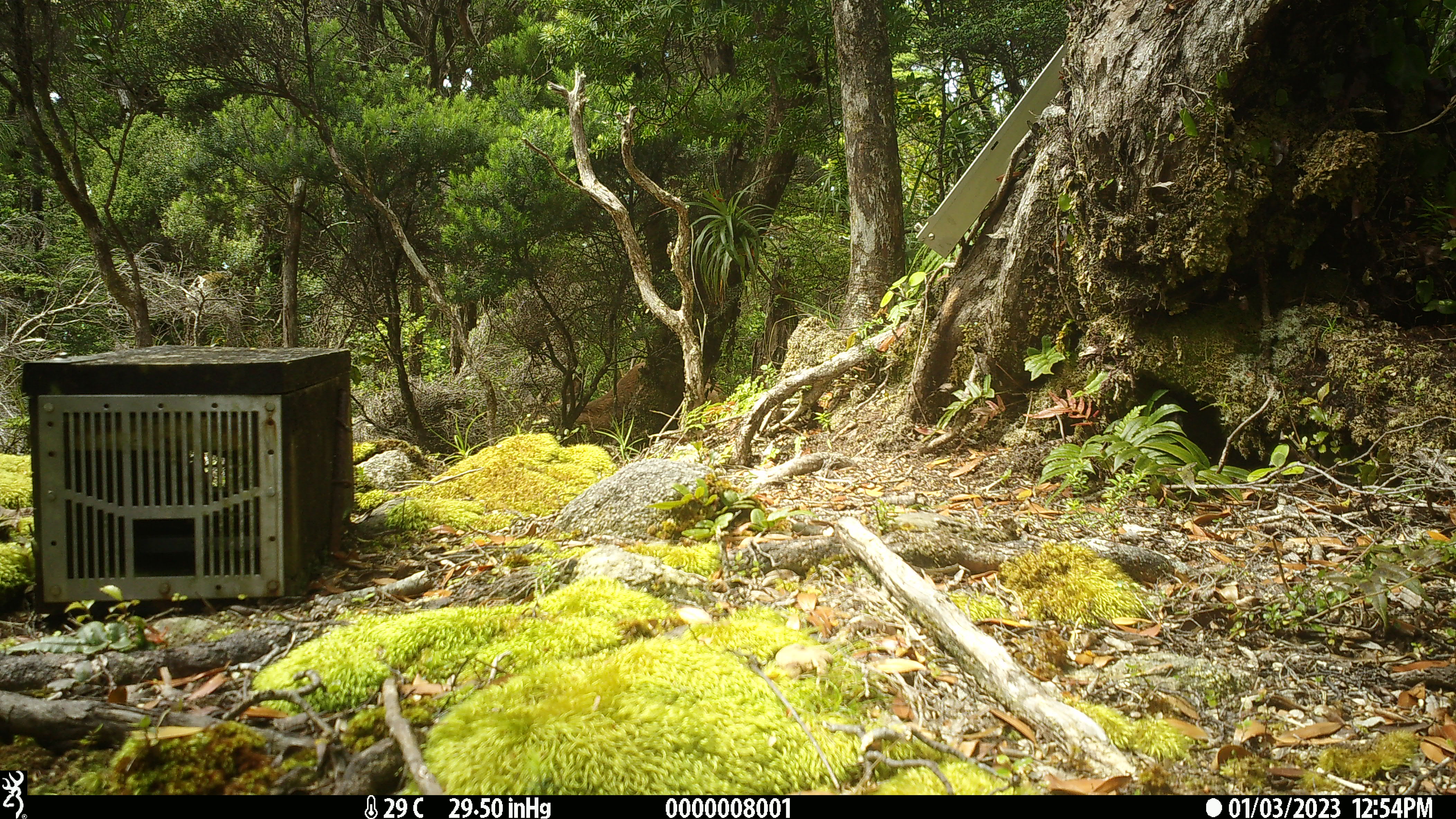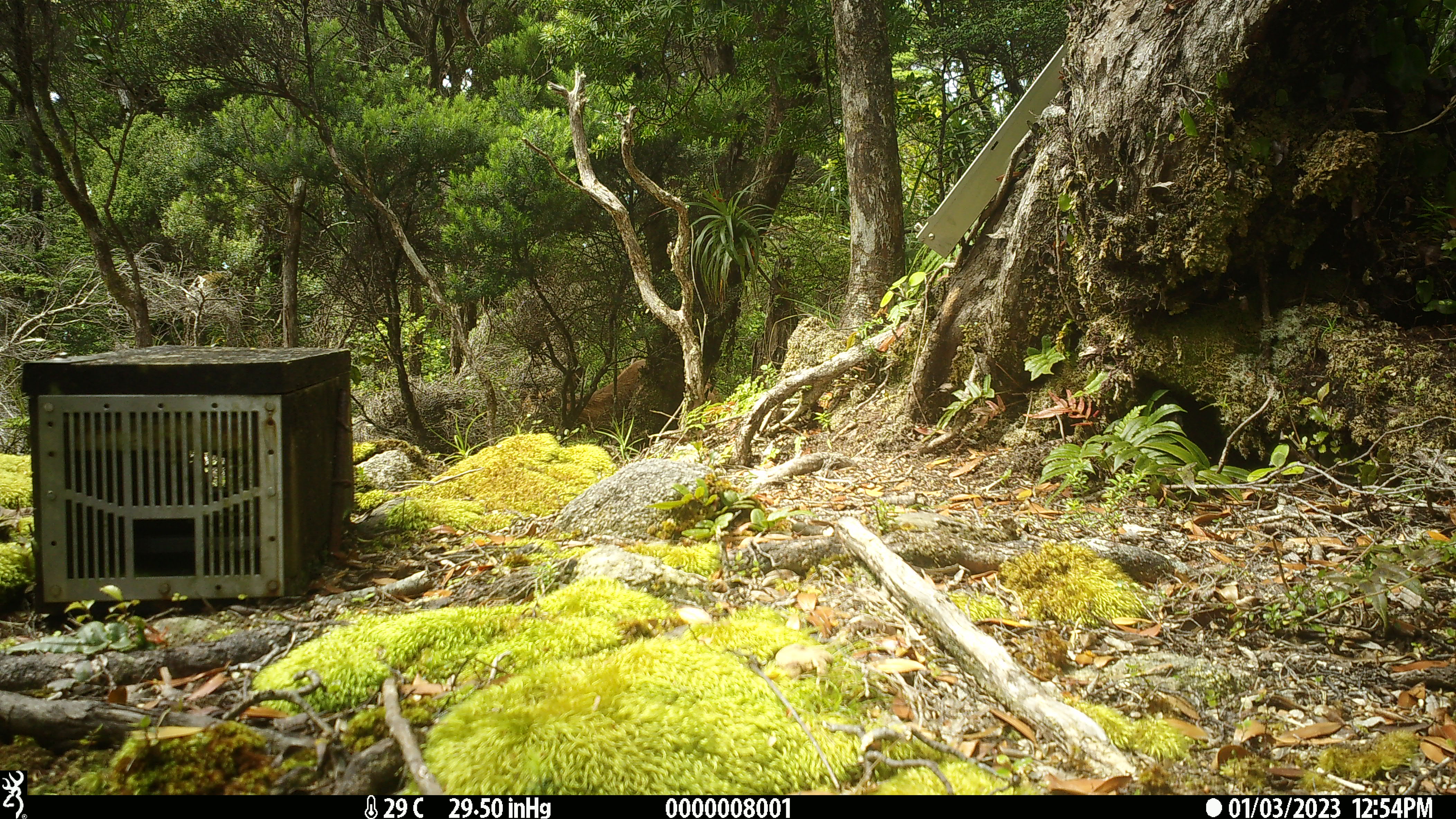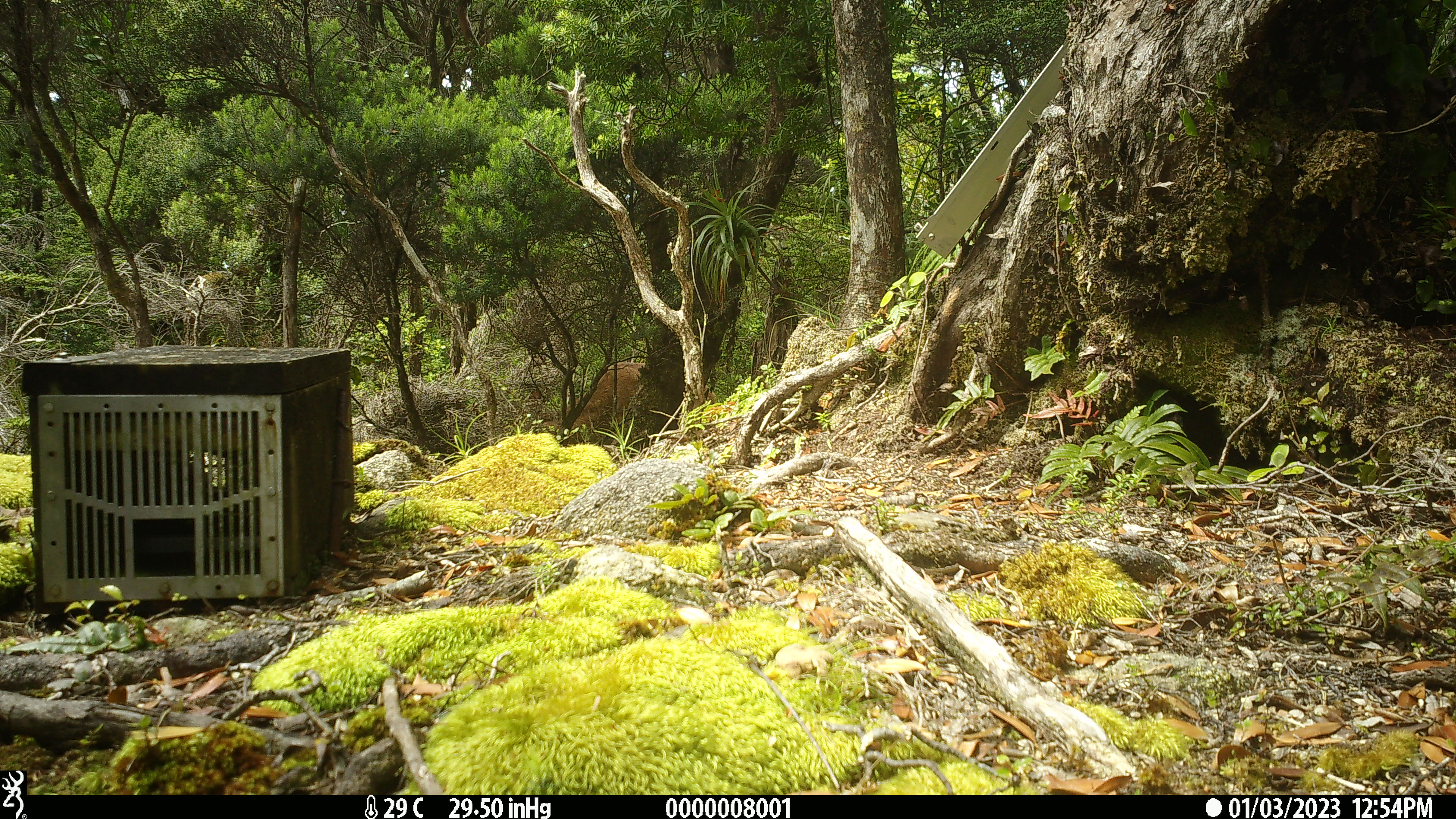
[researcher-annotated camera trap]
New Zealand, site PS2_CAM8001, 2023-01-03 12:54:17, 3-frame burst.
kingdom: Animalia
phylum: Chordata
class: Mammalia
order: Artiodactyla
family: Cervidae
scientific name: Cervidae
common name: deer